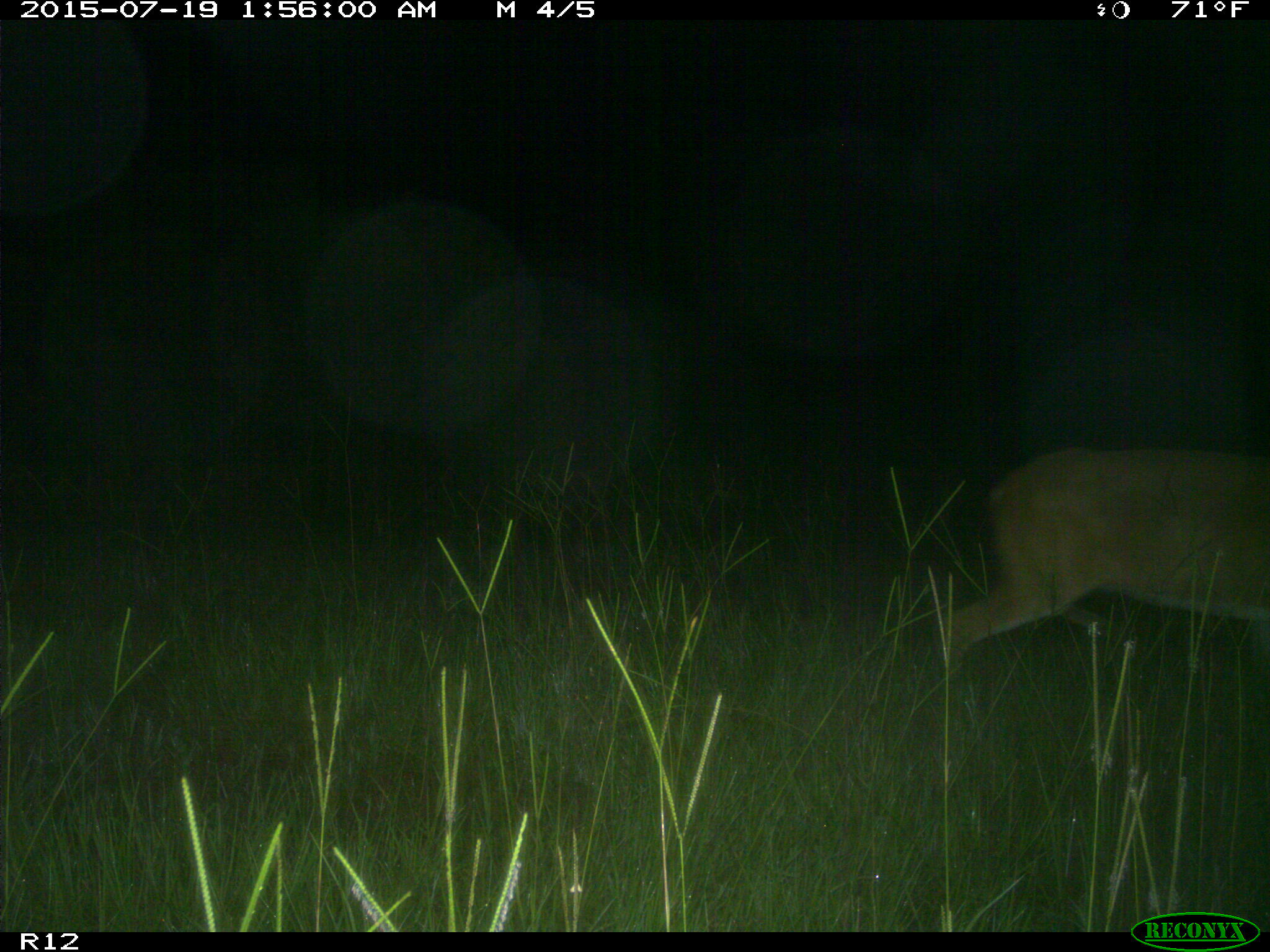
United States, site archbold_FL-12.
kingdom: Animalia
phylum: Chordata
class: Mammalia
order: Artiodactyla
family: Cervidae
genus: Odocoileus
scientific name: Odocoileus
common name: deer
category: unidentified deer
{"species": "unidentified deer (deer) (Odocoileus)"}